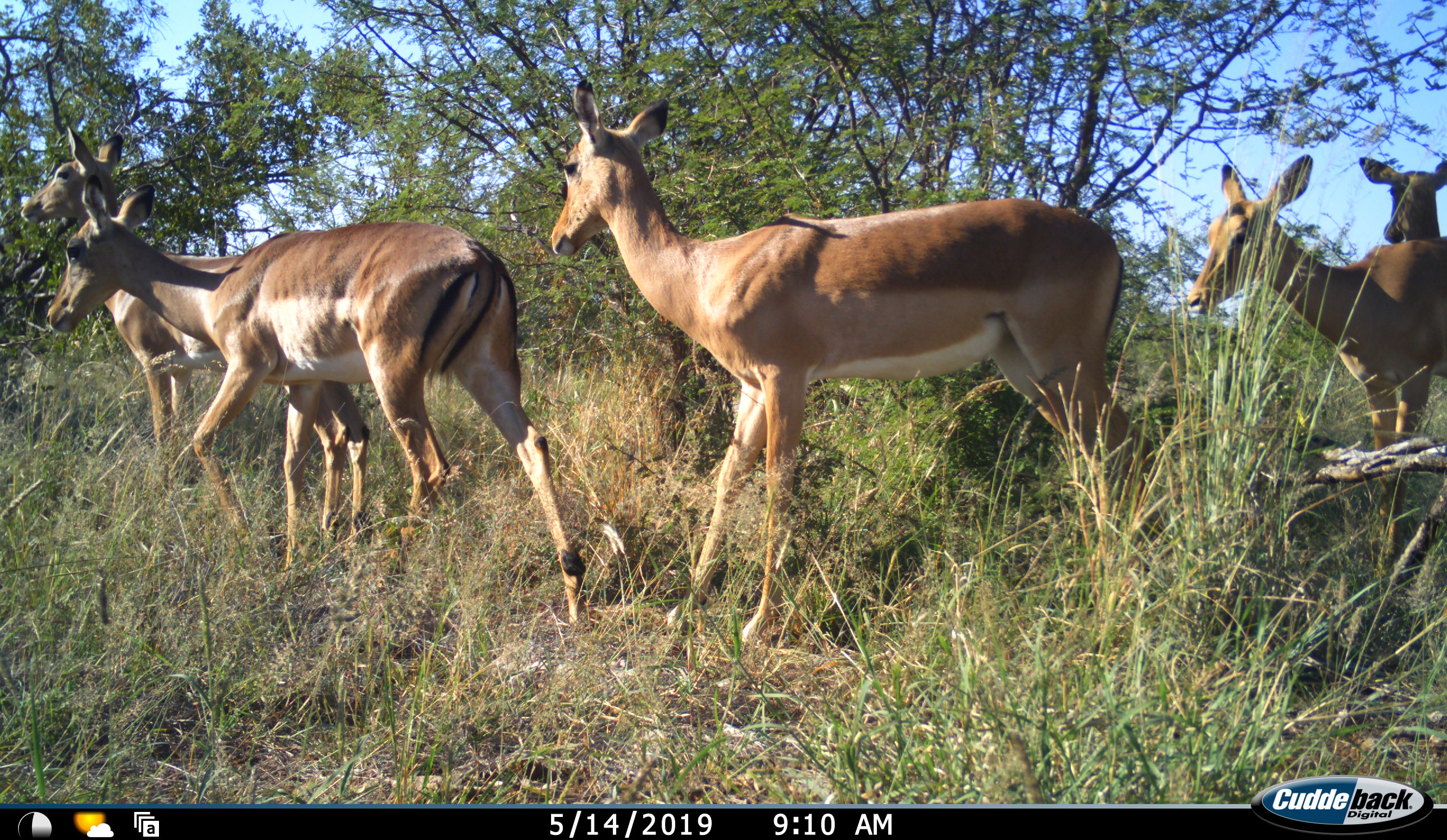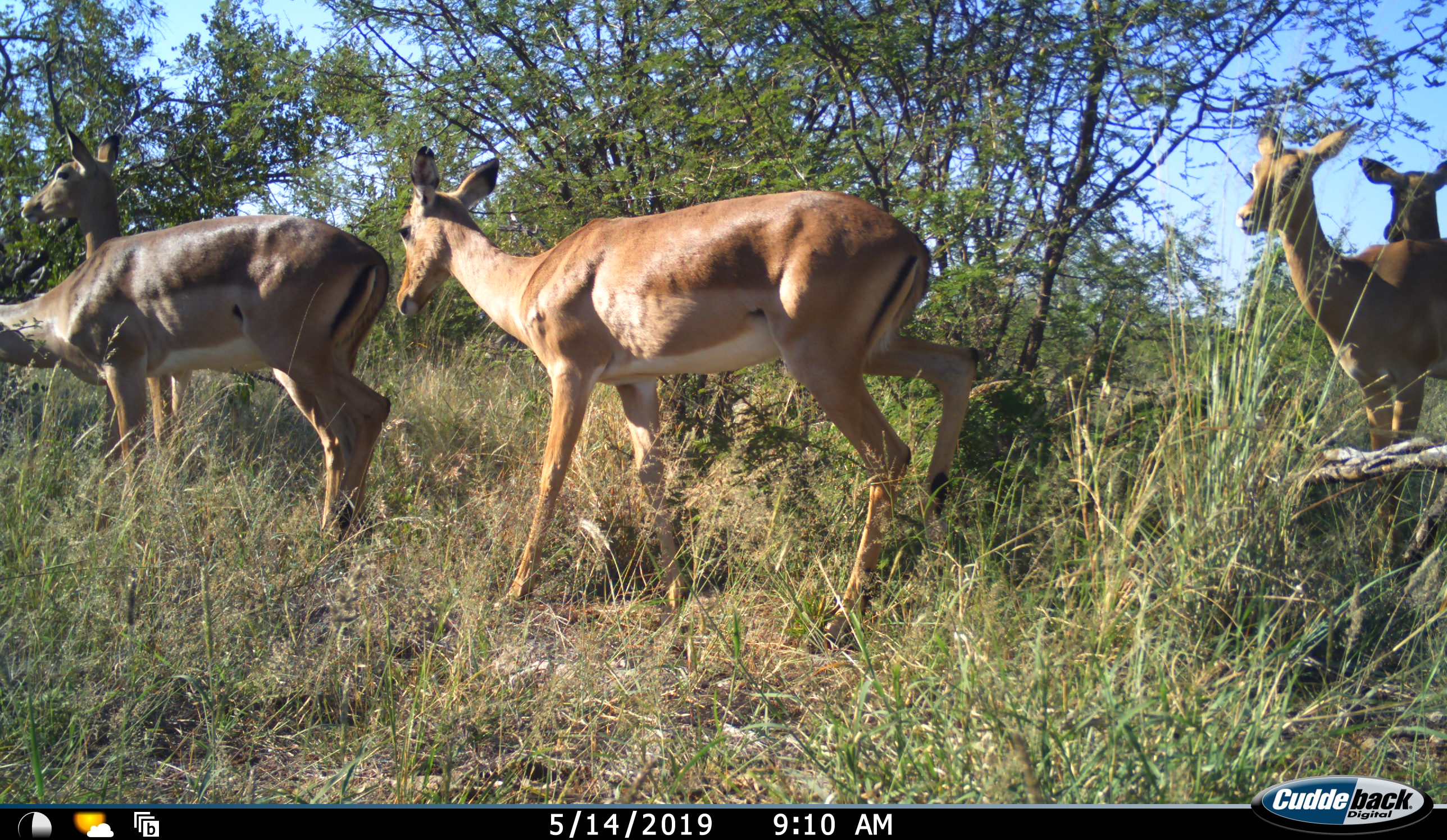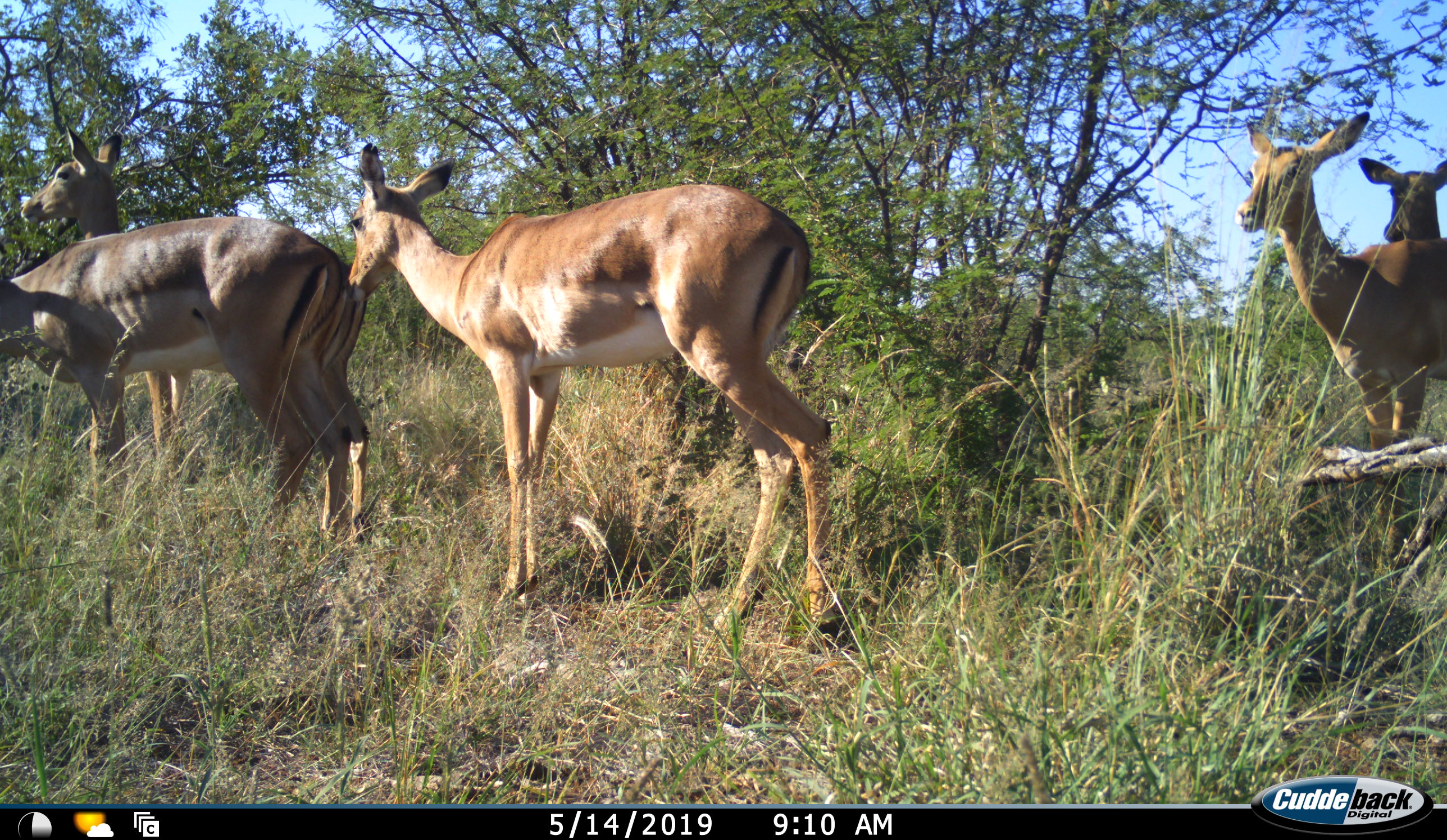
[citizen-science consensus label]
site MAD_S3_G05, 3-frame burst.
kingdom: Animalia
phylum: Chordata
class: Mammalia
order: Artiodactyla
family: Bovidae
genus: Aepyceros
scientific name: Aepyceros melampus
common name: impala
Impala (Aepyceros melampus), count 5. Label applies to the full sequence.